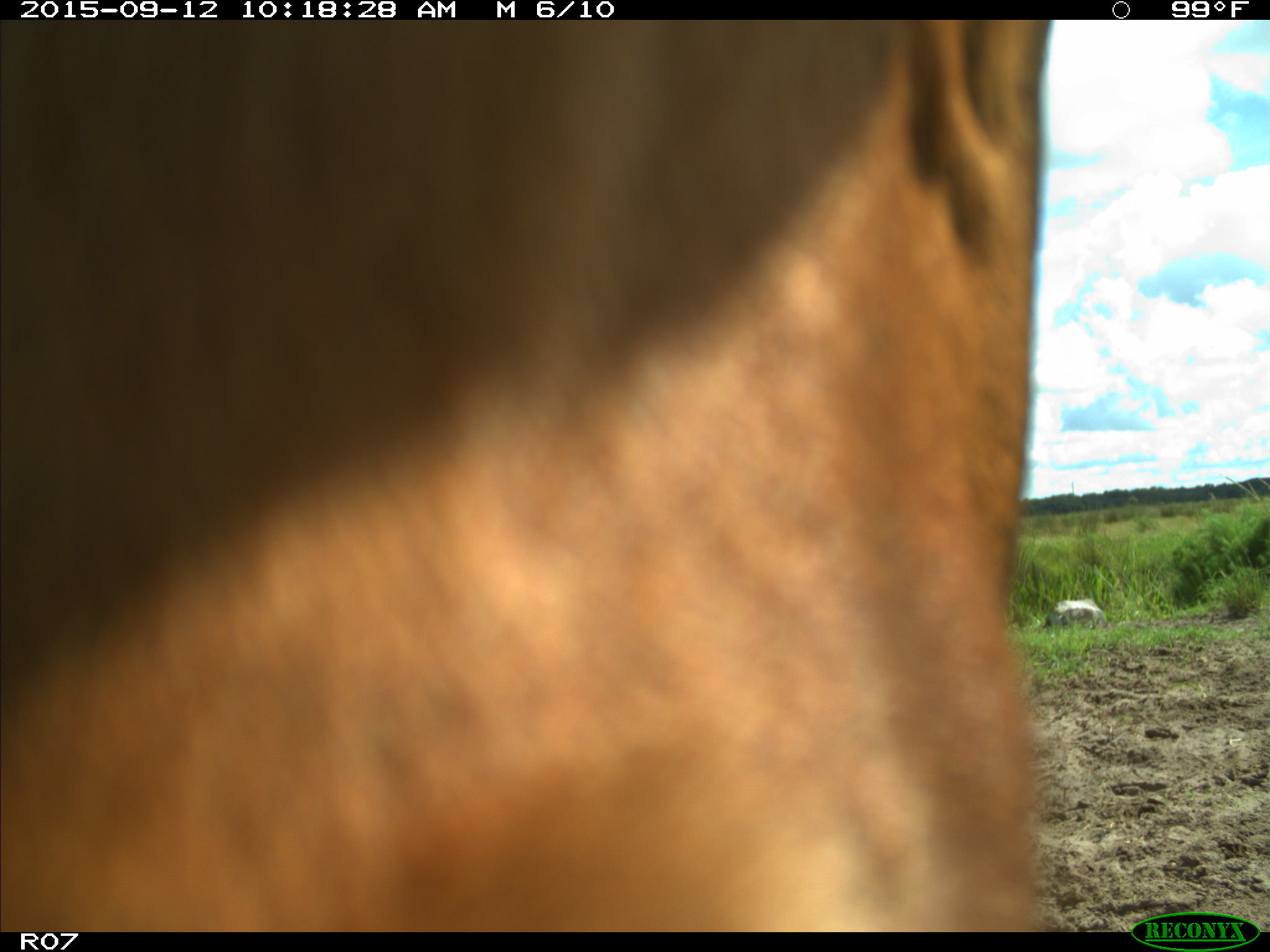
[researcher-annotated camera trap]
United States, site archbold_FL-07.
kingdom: Animalia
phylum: Chordata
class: Mammalia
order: Artiodactyla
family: Bovidae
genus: Bos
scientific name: Bos taurus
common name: domestic cow